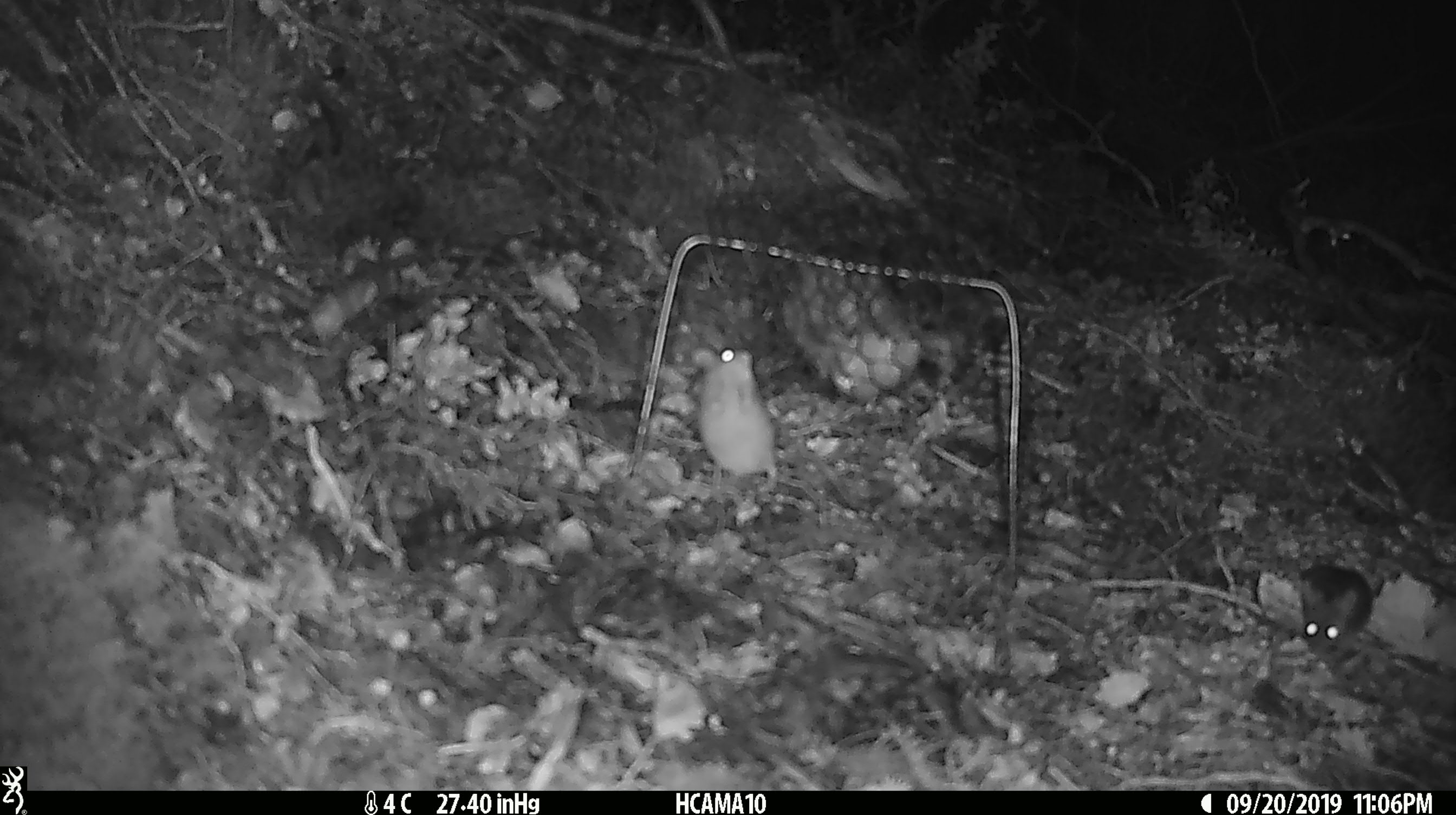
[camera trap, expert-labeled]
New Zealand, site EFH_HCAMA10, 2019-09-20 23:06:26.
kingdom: Animalia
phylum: Chordata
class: Mammalia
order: Rodentia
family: Muridae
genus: Mus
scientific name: Mus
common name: mouse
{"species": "mouse (Mus)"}